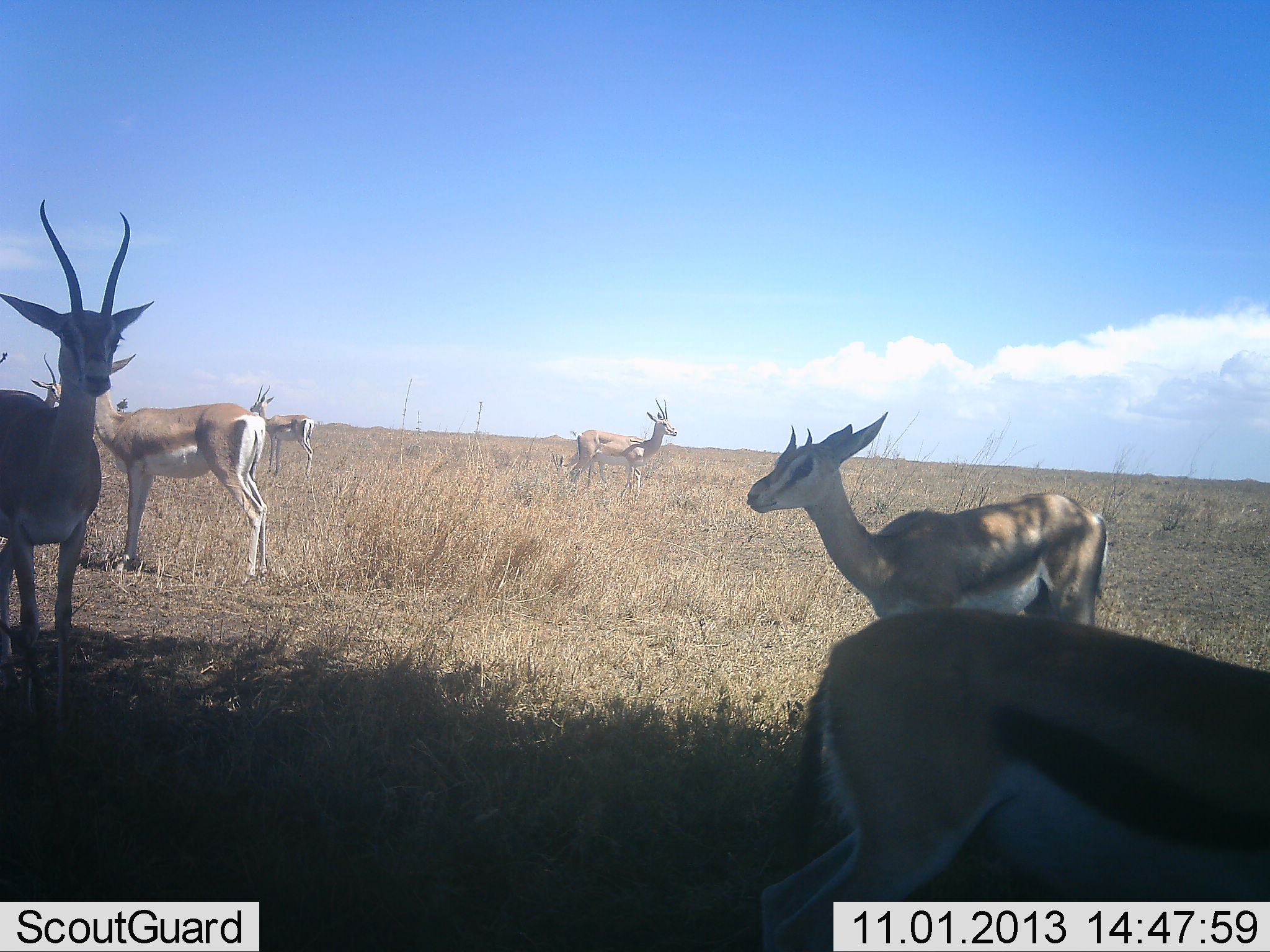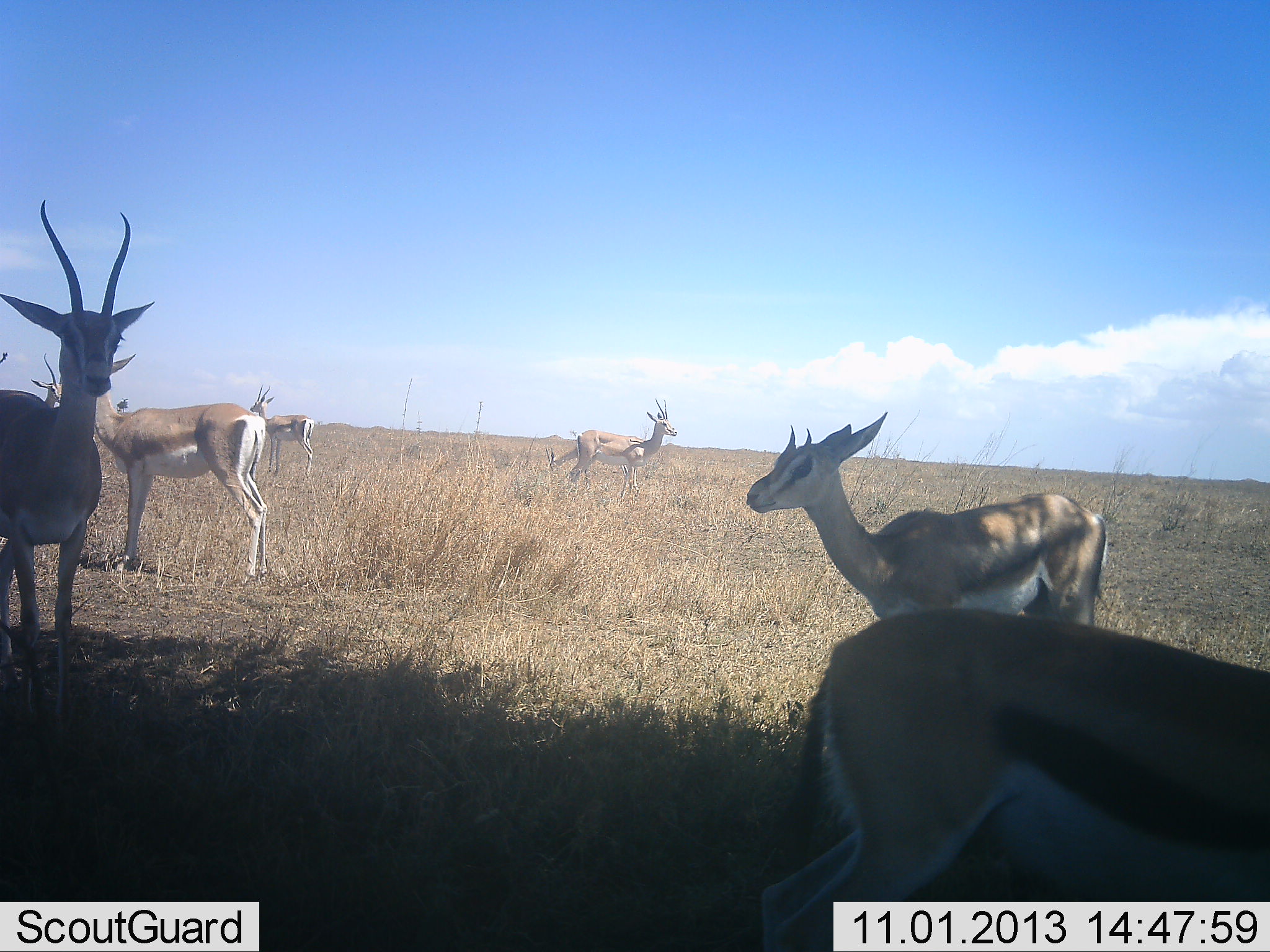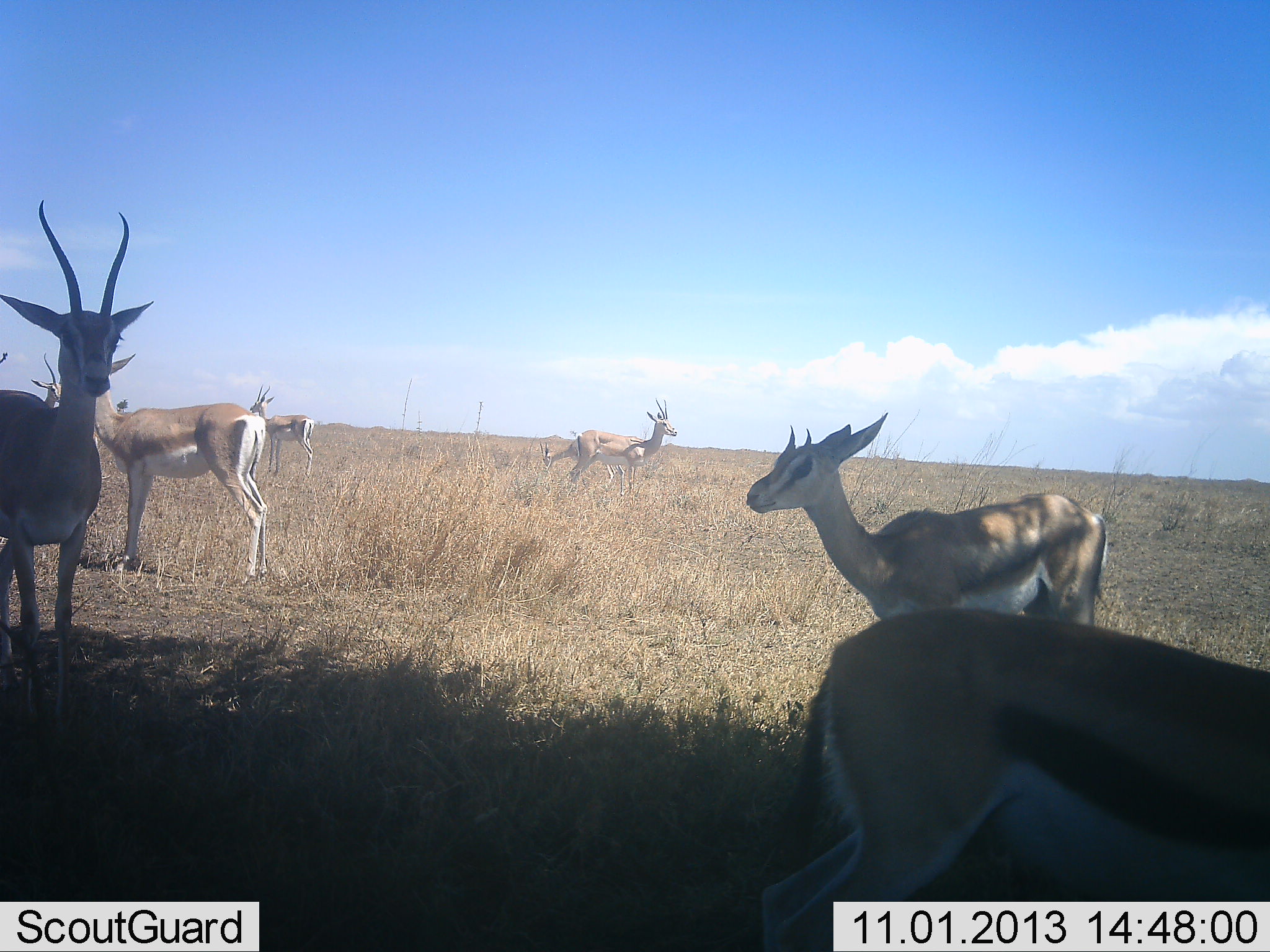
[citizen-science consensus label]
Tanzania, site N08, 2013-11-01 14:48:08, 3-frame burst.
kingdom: Animalia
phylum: Chordata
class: Mammalia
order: Artiodactyla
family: Bovidae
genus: Eudorcas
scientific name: Eudorcas thomsonii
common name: thomson's gazelle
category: gazellethomsons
Gazellethomsons (thomson's gazelle) (Eudorcas thomsonii), count 7. Behavior (volunteer vote fractions): standing 100%, resting 0%, moving 4%, interacting 0%. Young present (vote fraction): 4%. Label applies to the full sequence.